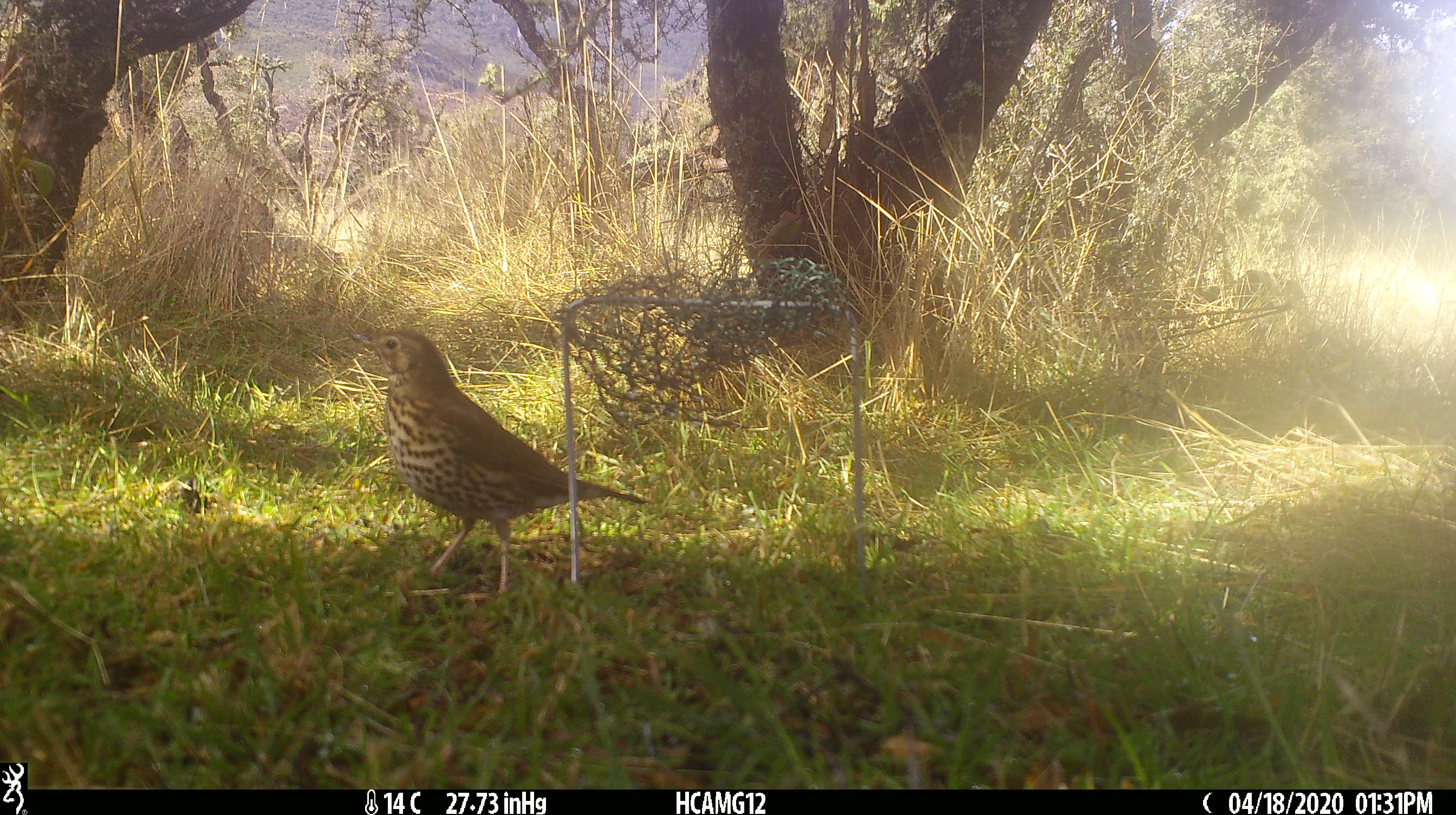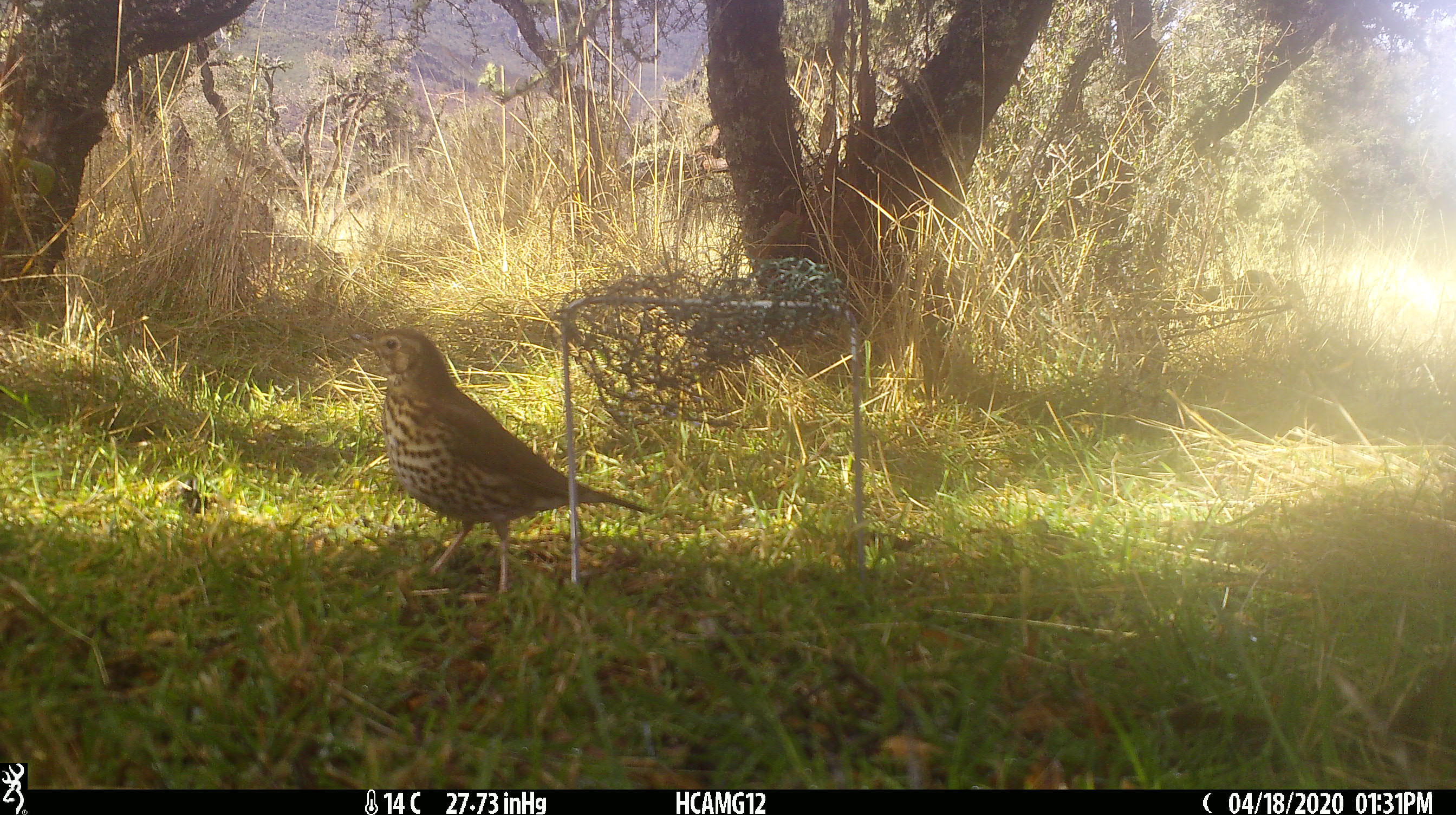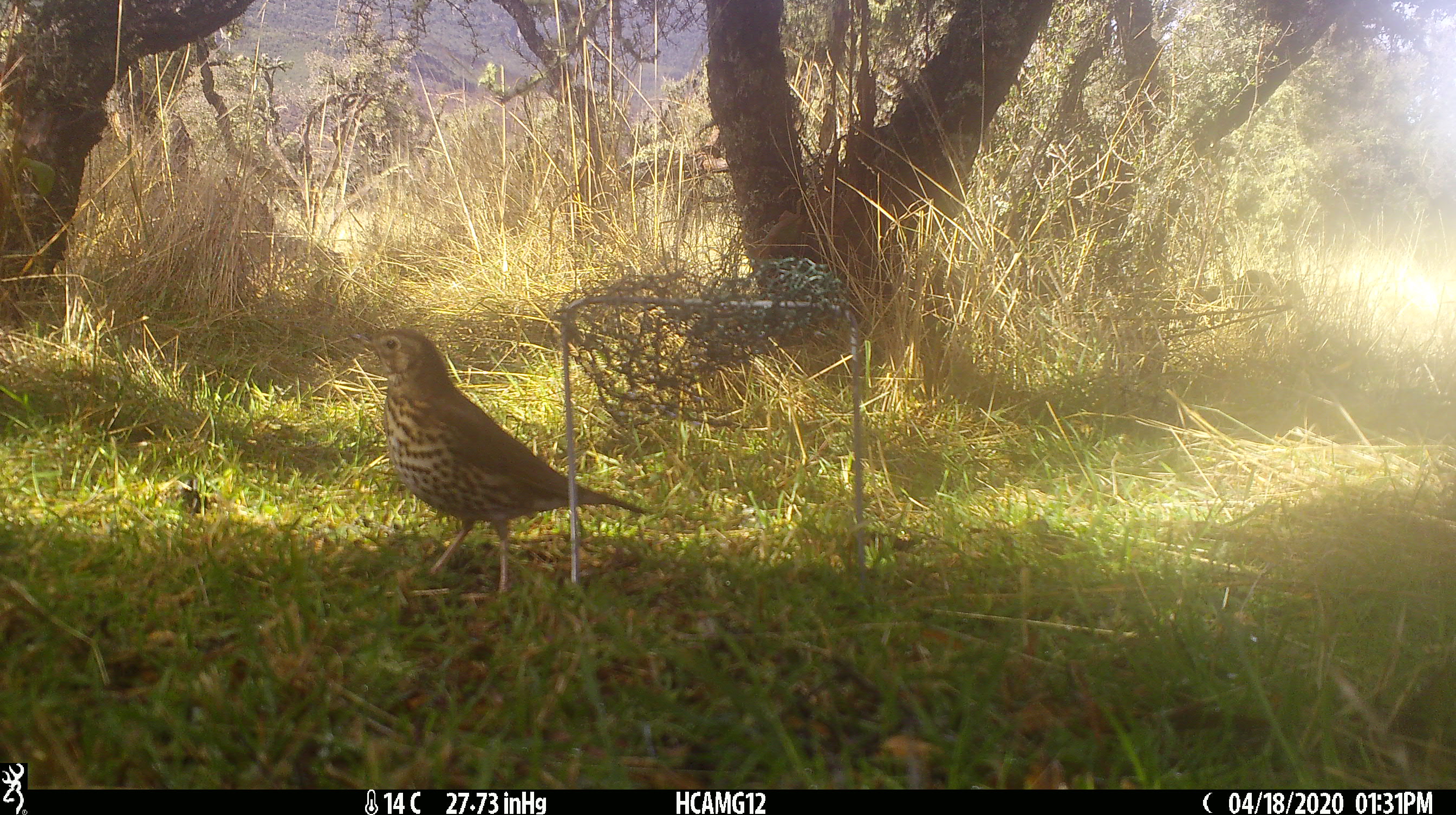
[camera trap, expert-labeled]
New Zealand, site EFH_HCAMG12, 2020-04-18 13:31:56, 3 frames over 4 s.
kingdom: Animalia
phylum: Chordata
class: Aves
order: Passeriformes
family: Turdidae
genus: Turdus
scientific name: Turdus philomelos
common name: song thrush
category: thrush